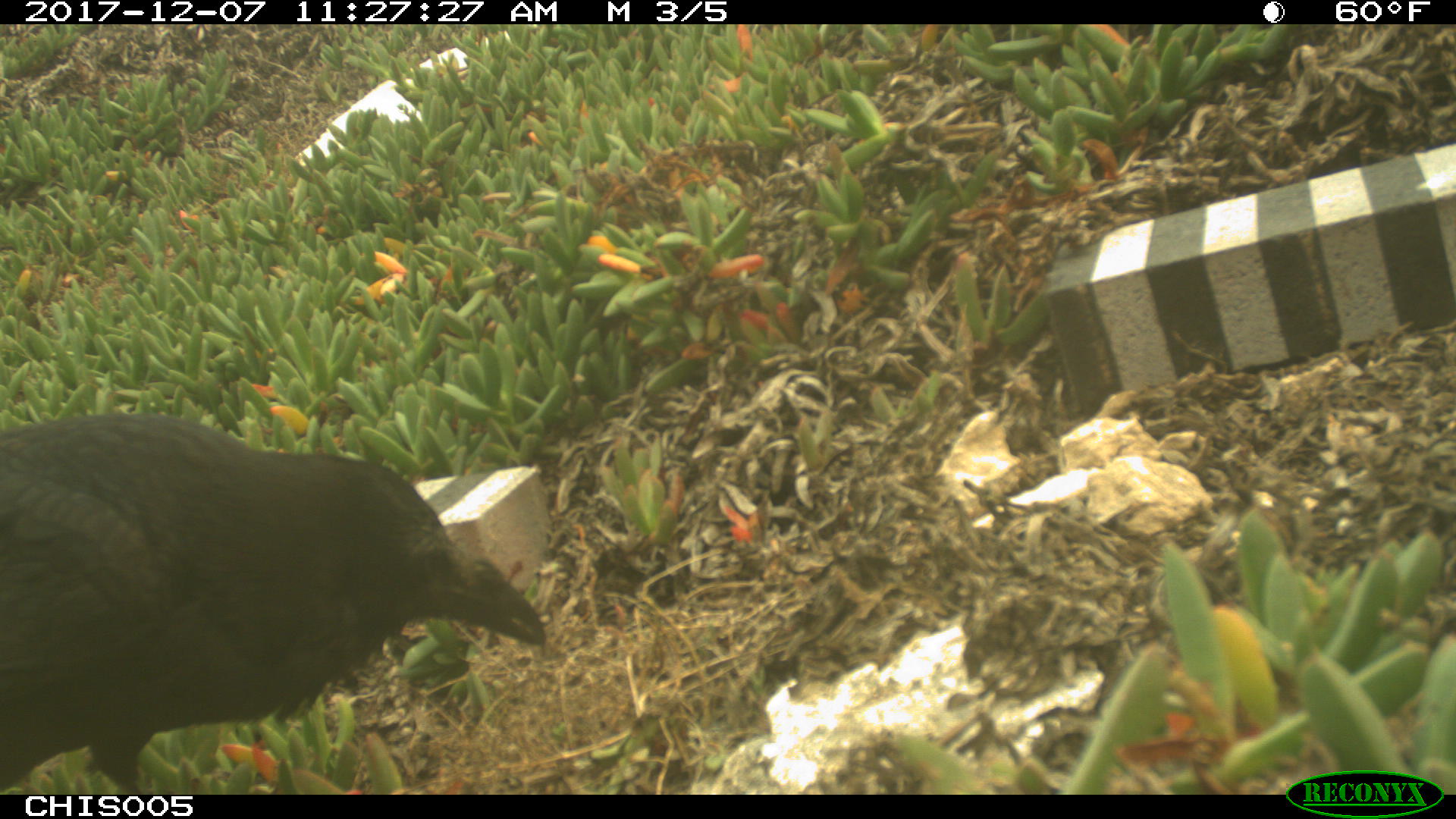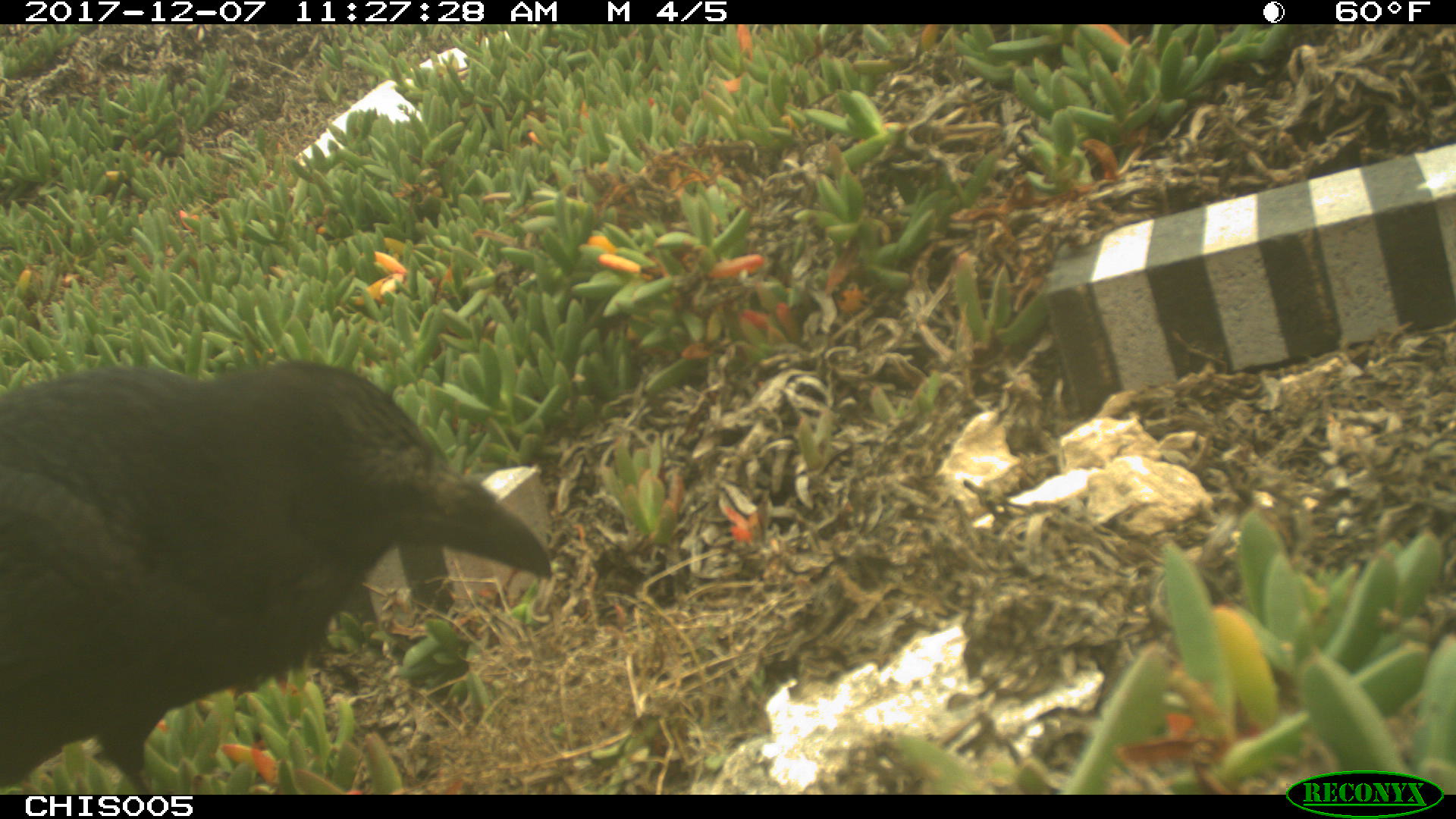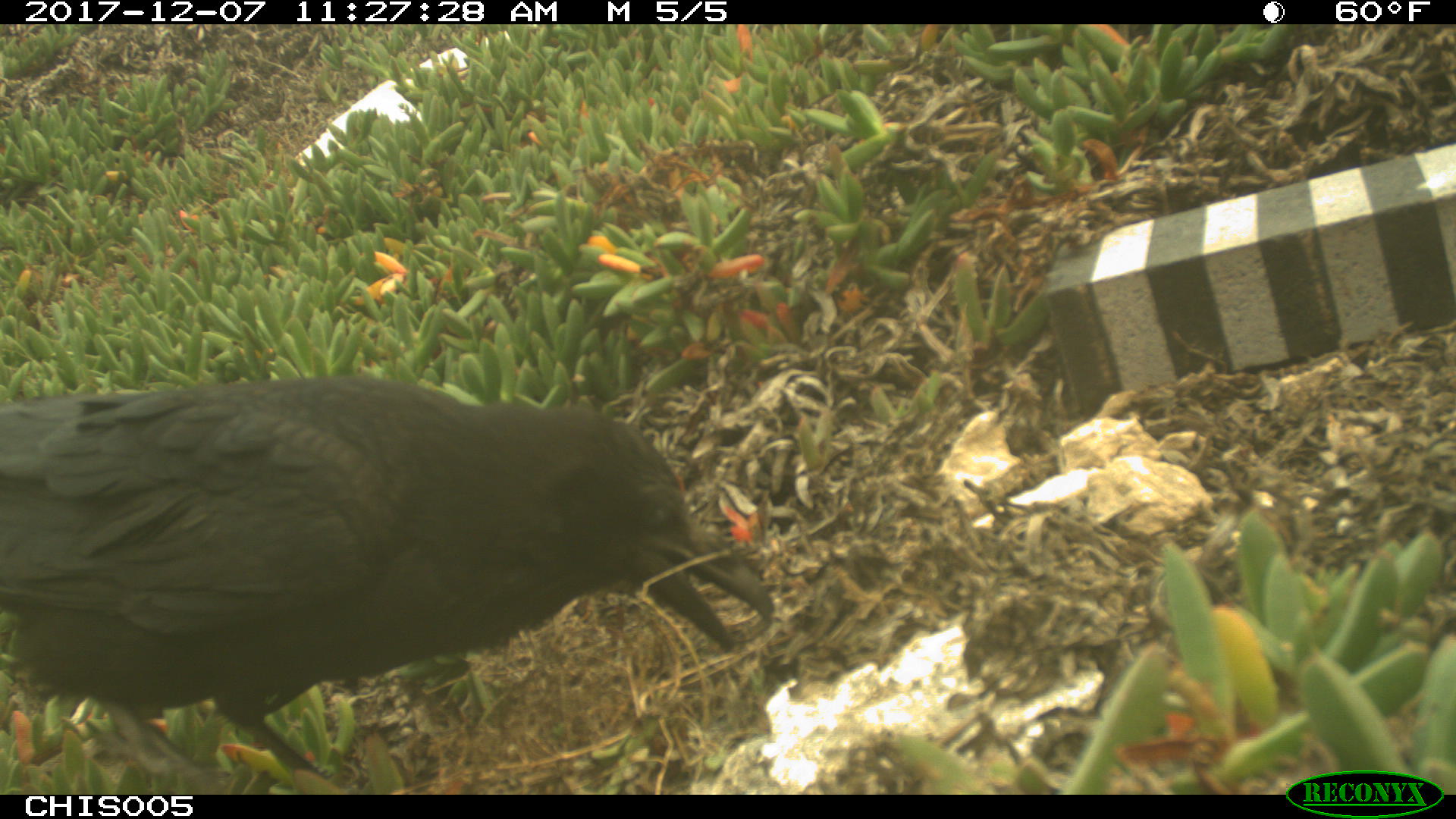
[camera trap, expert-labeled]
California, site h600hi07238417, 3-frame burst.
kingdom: Animalia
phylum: Chordata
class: Aves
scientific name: Aves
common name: bird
Bird (Aves).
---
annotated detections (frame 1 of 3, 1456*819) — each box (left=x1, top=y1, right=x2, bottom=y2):
bird: (left=0, top=411, right=549, bottom=791)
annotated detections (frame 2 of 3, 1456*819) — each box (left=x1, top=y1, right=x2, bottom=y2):
bird: (left=0, top=359, right=552, bottom=793)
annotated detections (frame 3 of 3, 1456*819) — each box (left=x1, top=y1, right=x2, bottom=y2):
bird: (left=0, top=375, right=769, bottom=793)